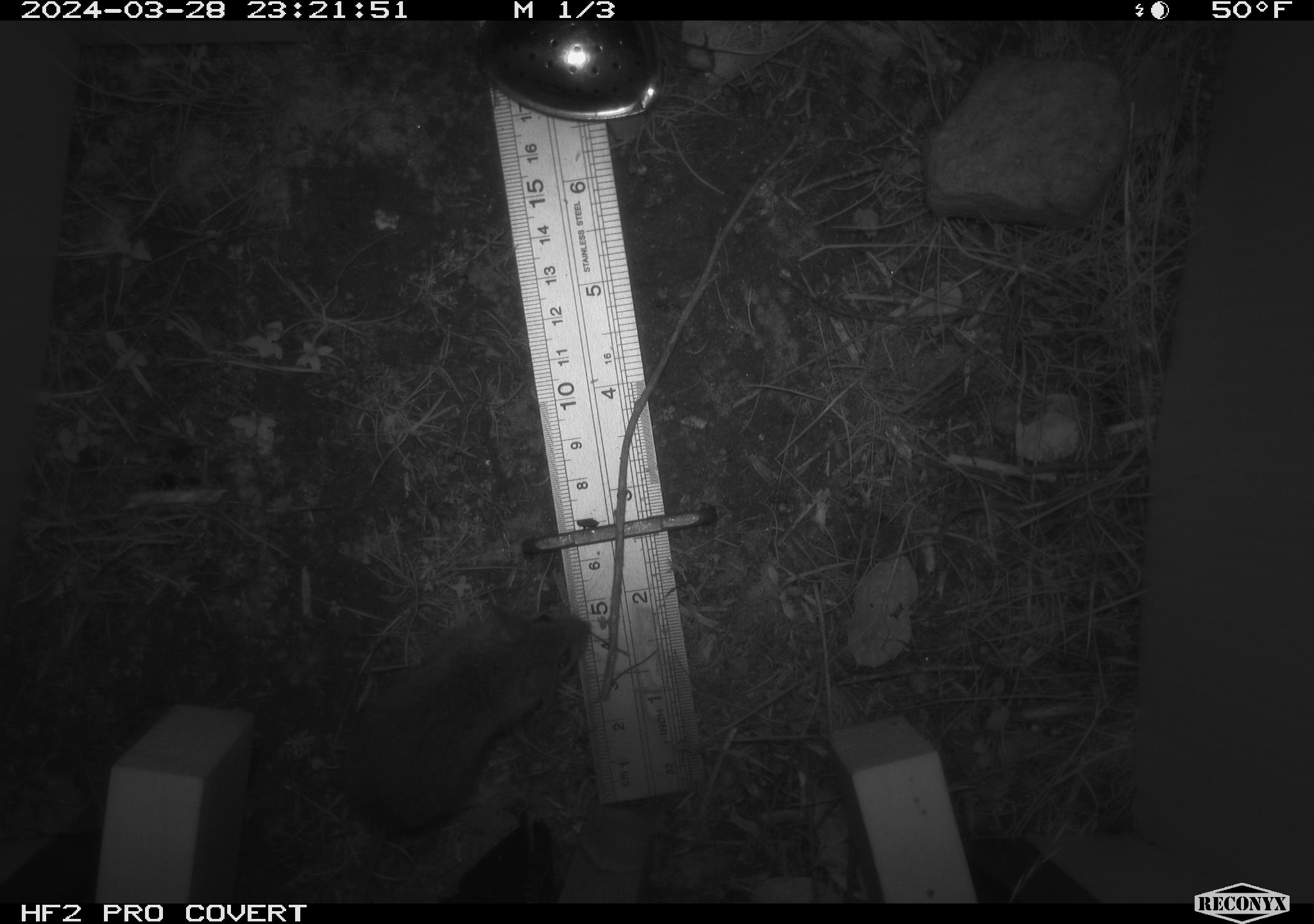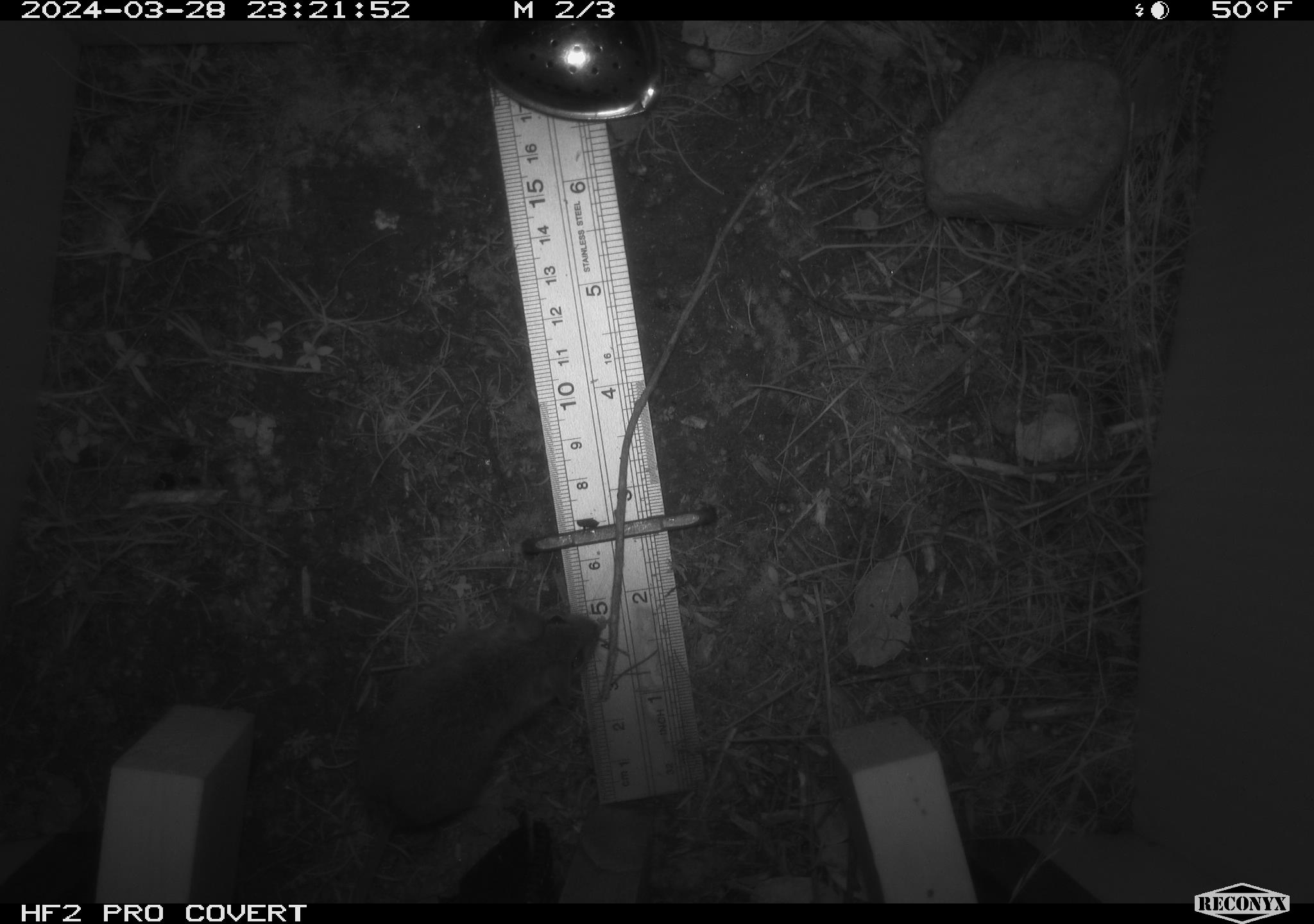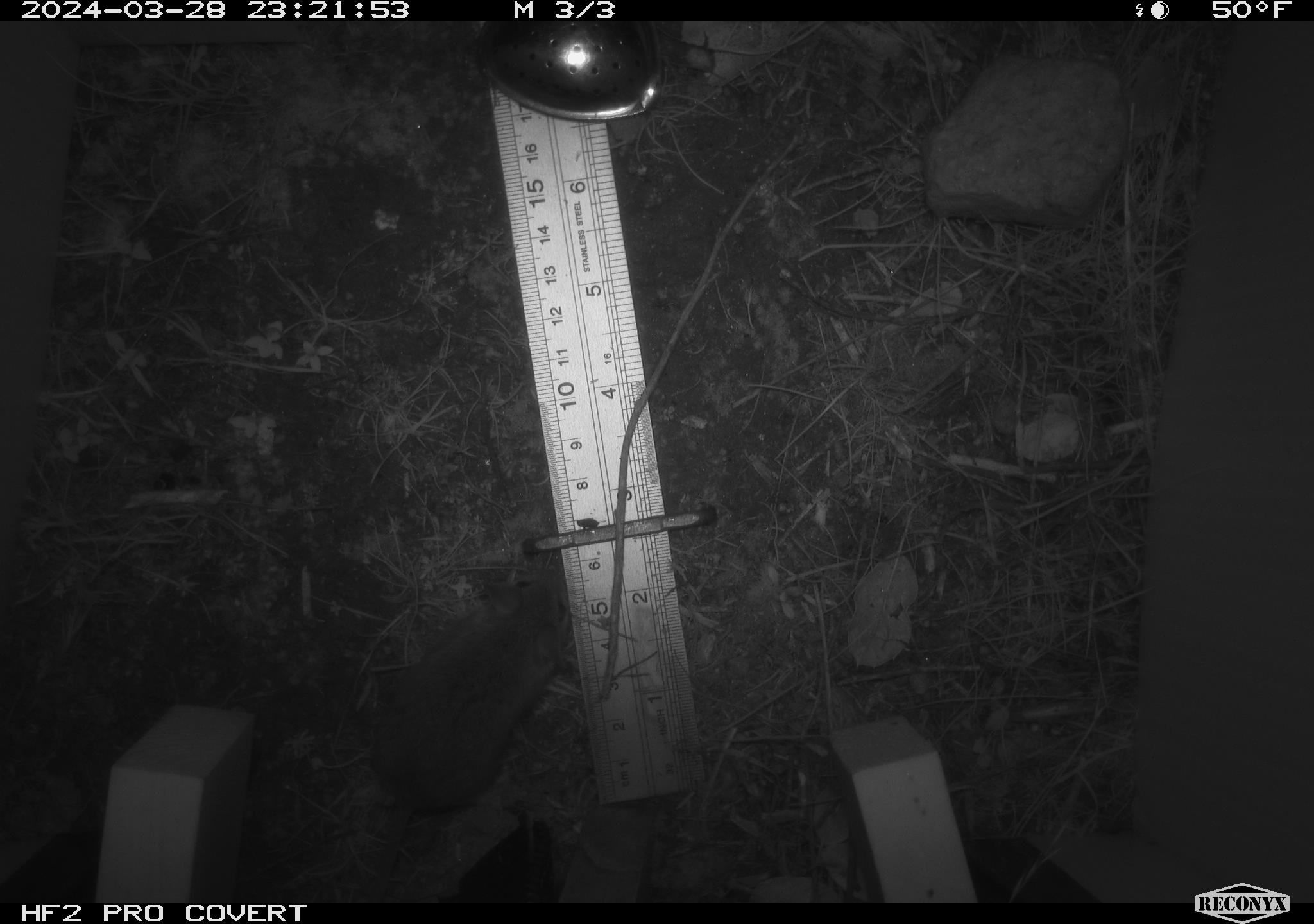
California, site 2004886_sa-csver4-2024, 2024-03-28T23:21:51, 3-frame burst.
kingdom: Animalia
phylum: Chordata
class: Mammalia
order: Rodentia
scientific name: Rodentia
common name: mouse species